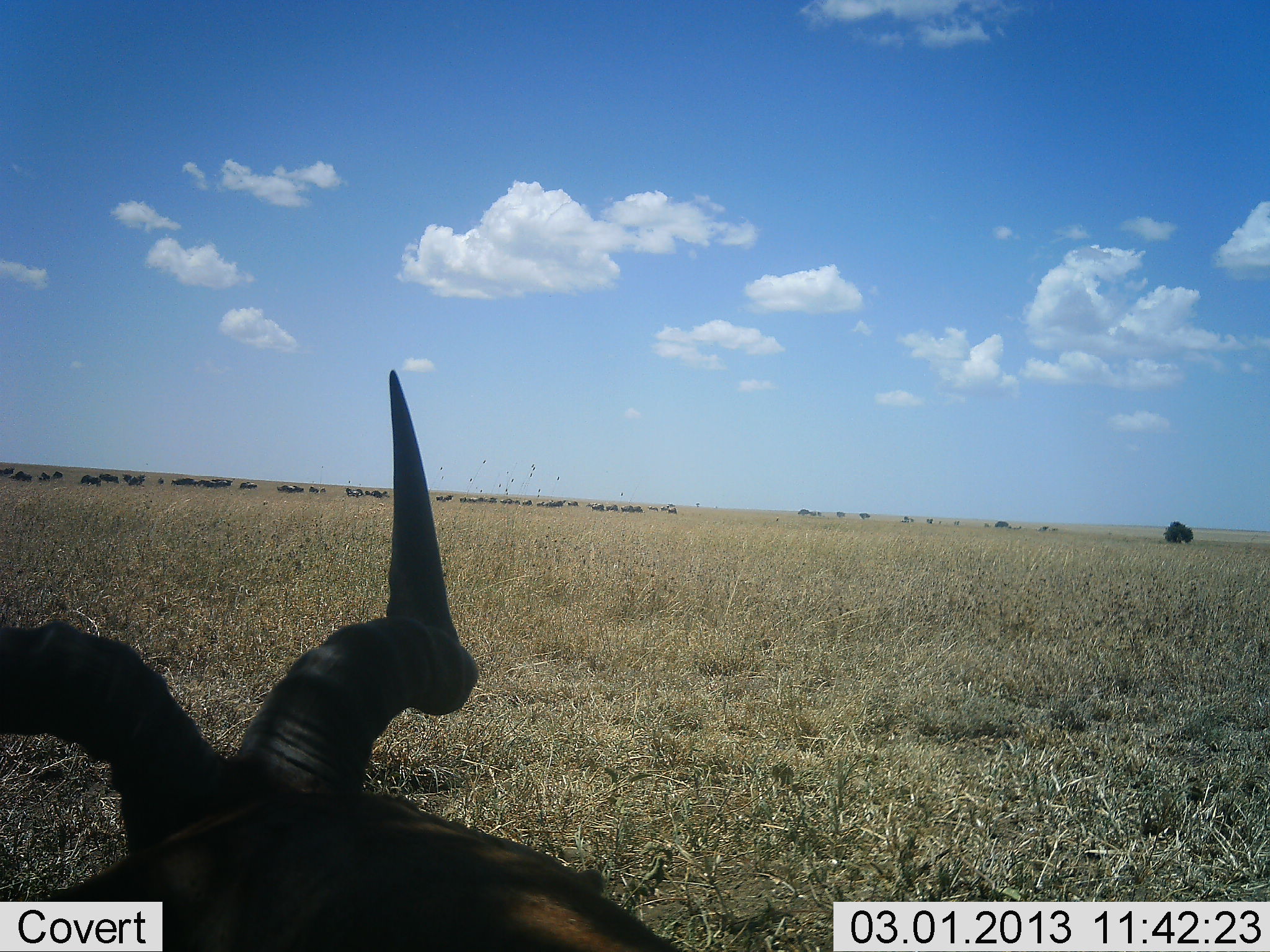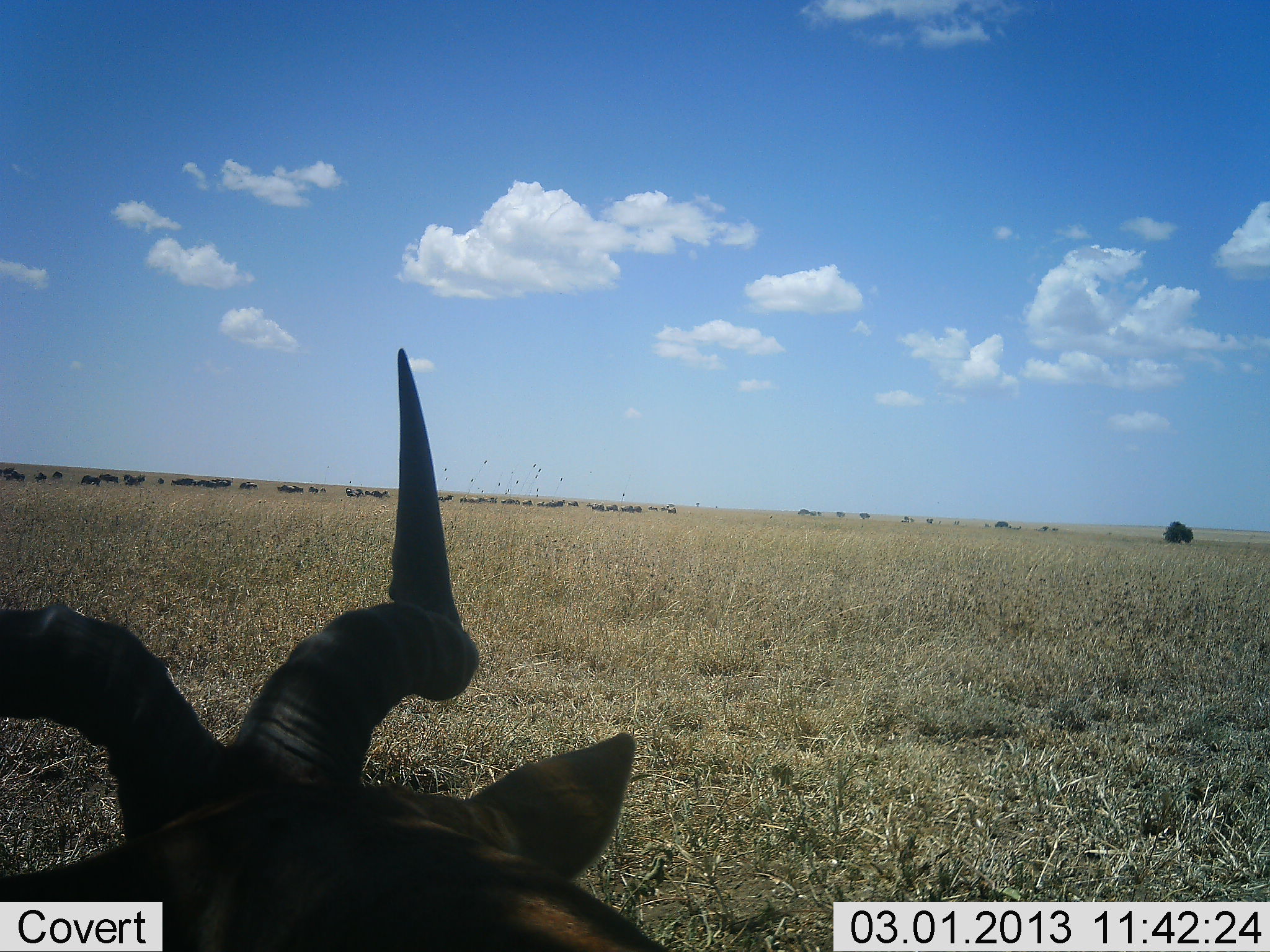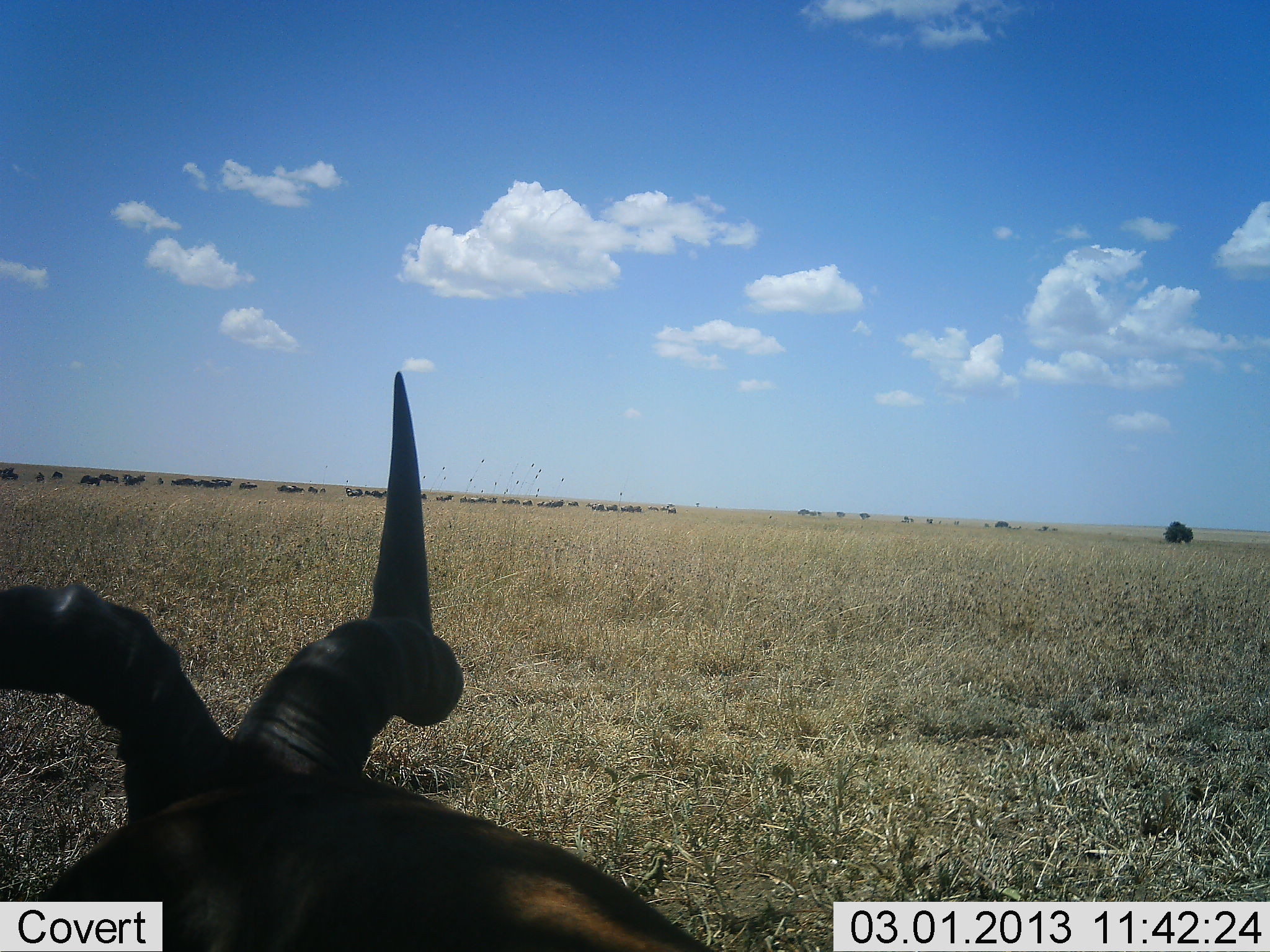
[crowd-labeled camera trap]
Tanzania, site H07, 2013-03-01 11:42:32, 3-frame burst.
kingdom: Animalia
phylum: Chordata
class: Mammalia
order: Artiodactyla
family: Bovidae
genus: Alcelaphus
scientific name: Alcelaphus buselaphus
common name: hartebeest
Hartebeest (Alcelaphus buselaphus), count 1. Behavior (volunteer vote fractions): standing 17%, resting 78%, moving 0%, interacting 6%. Young present (vote fraction): 0%. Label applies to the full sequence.